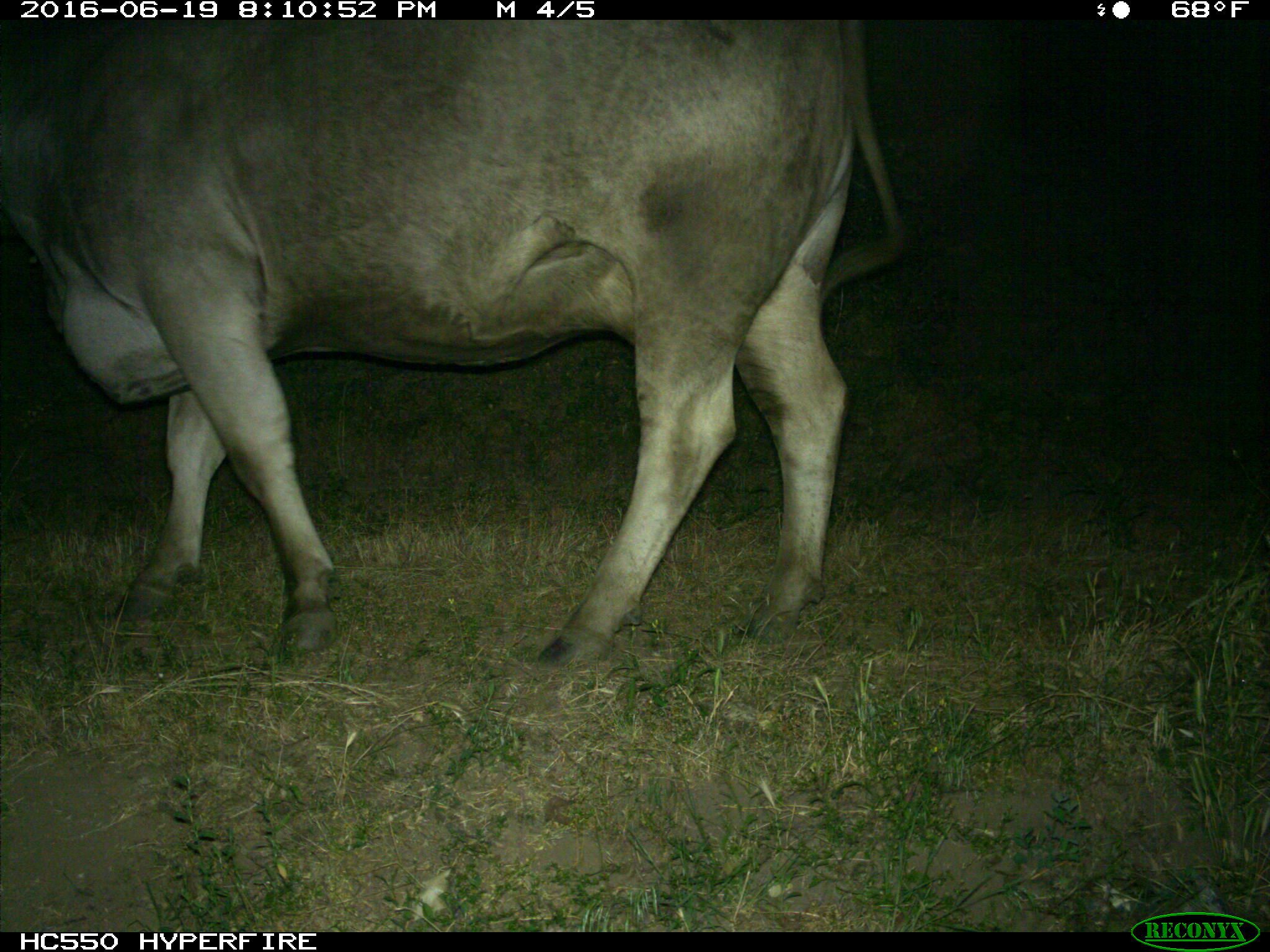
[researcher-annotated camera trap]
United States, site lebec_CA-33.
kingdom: Animalia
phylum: Chordata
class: Mammalia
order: Artiodactyla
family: Bovidae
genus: Bos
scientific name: Bos taurus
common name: domestic cow